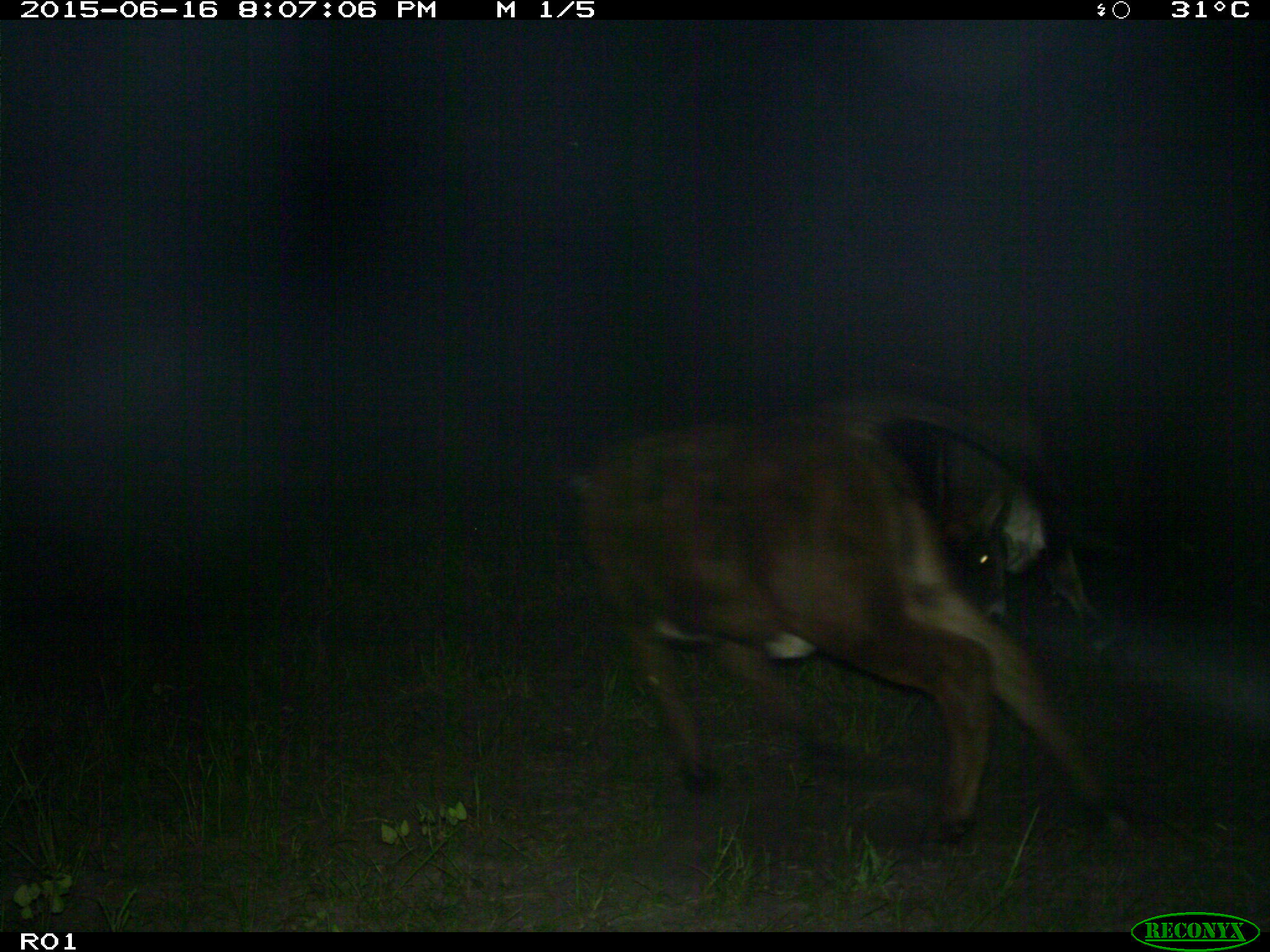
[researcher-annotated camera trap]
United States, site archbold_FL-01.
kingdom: Animalia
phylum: Chordata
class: Mammalia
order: Artiodactyla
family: Bovidae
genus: Bos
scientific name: Bos taurus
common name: domestic cow